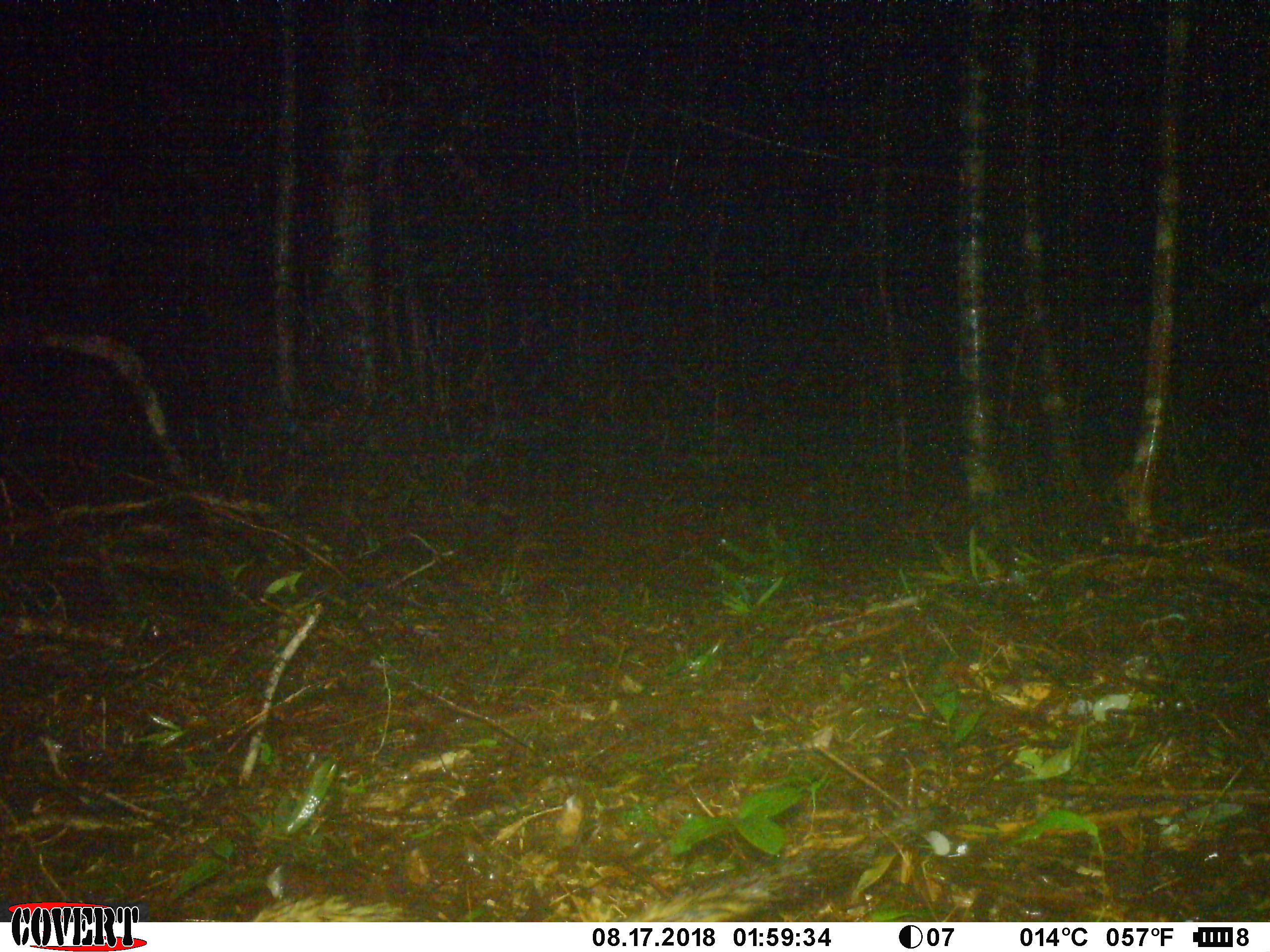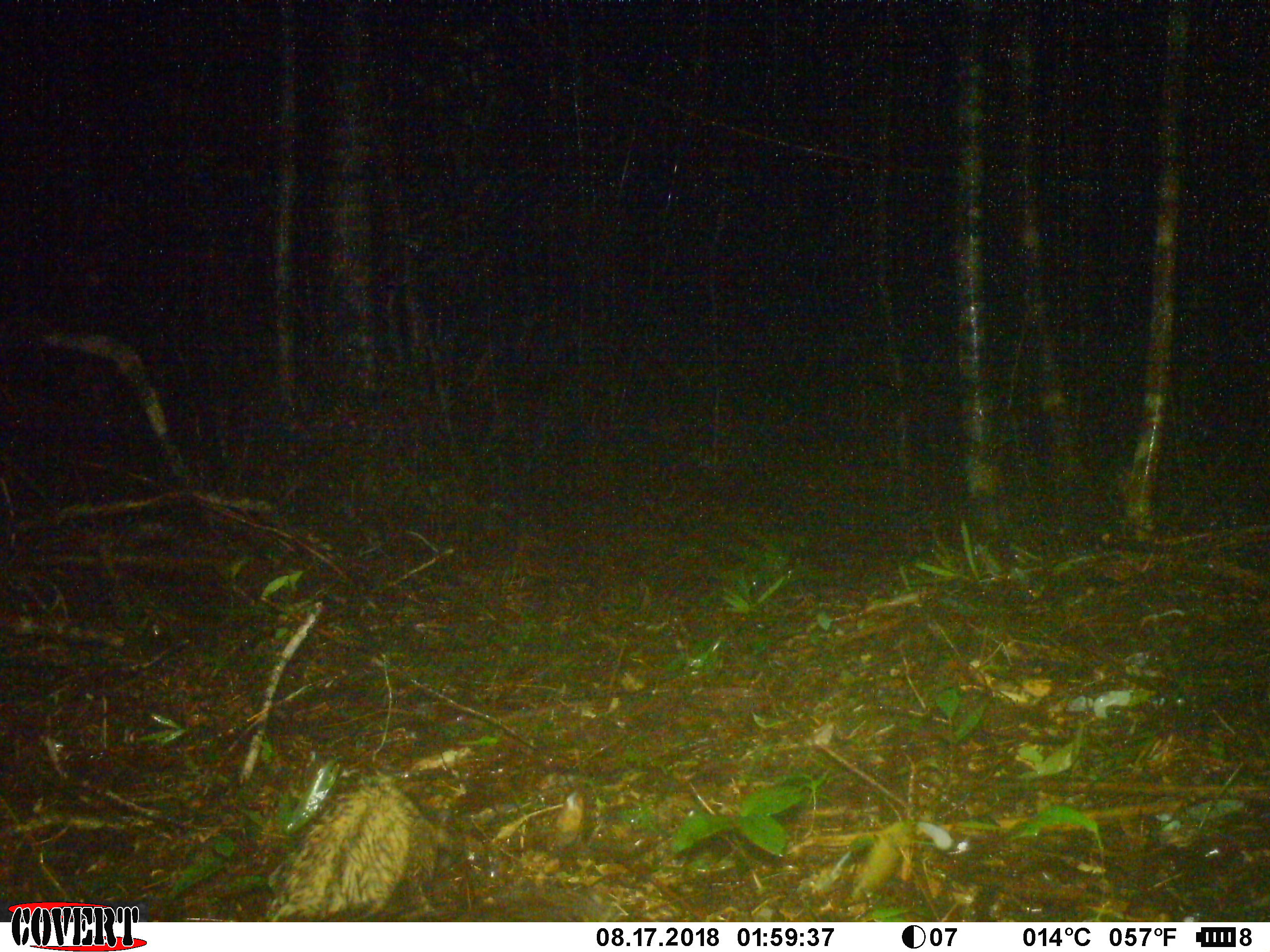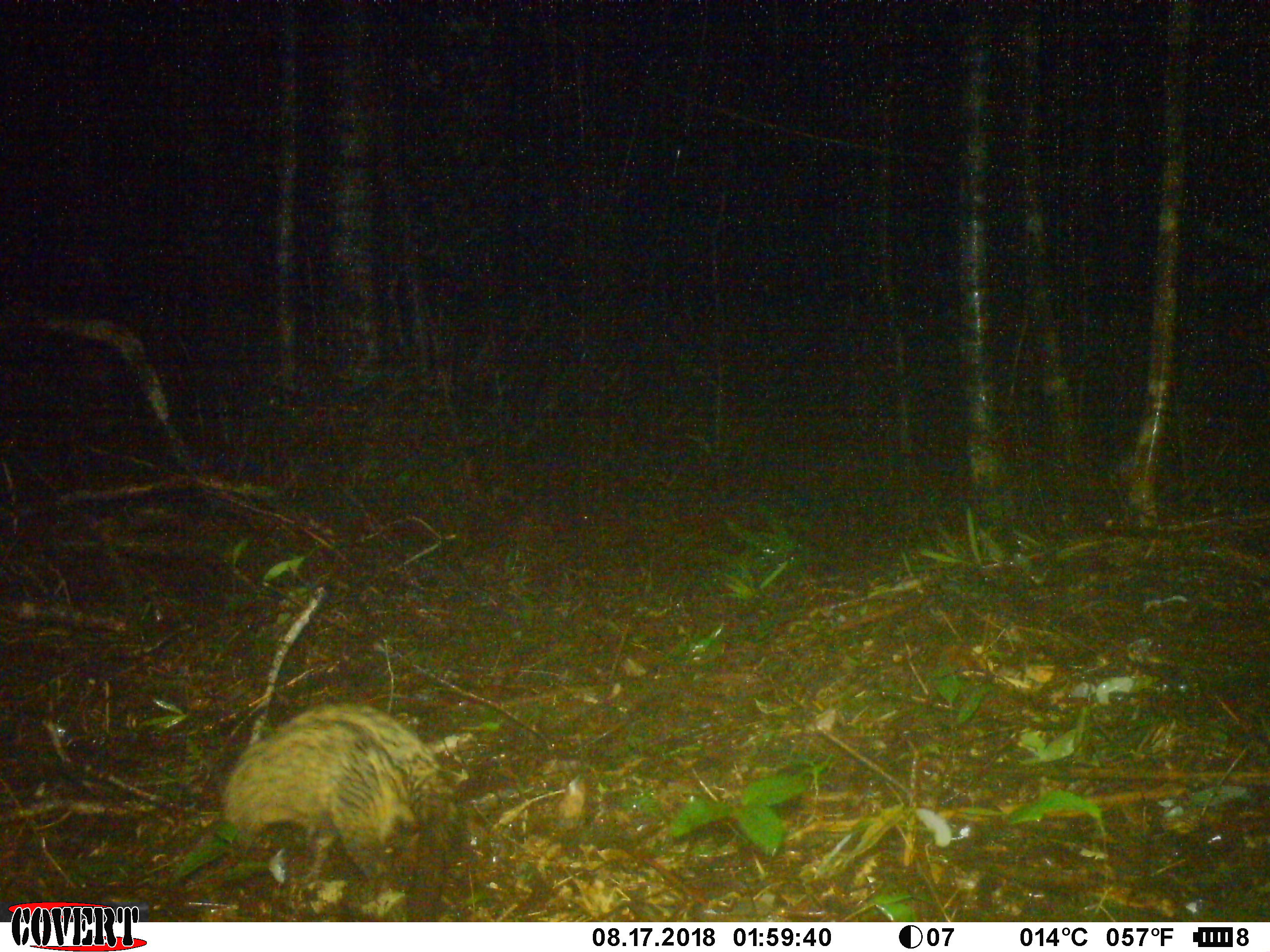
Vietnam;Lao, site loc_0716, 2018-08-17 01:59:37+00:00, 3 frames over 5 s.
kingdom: Animalia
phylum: Chordata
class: Mammalia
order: Carnivora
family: Viverridae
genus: Paradoxurus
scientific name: Paradoxurus hermaphroditus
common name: common palm civet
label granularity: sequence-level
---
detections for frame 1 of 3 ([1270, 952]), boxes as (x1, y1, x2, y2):
common palm civet: (250, 804, 950, 921)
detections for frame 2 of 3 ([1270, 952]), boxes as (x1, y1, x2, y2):
common palm civet: (264, 781, 464, 922)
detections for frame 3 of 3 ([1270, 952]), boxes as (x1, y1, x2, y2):
common palm civet: (221, 700, 464, 922)